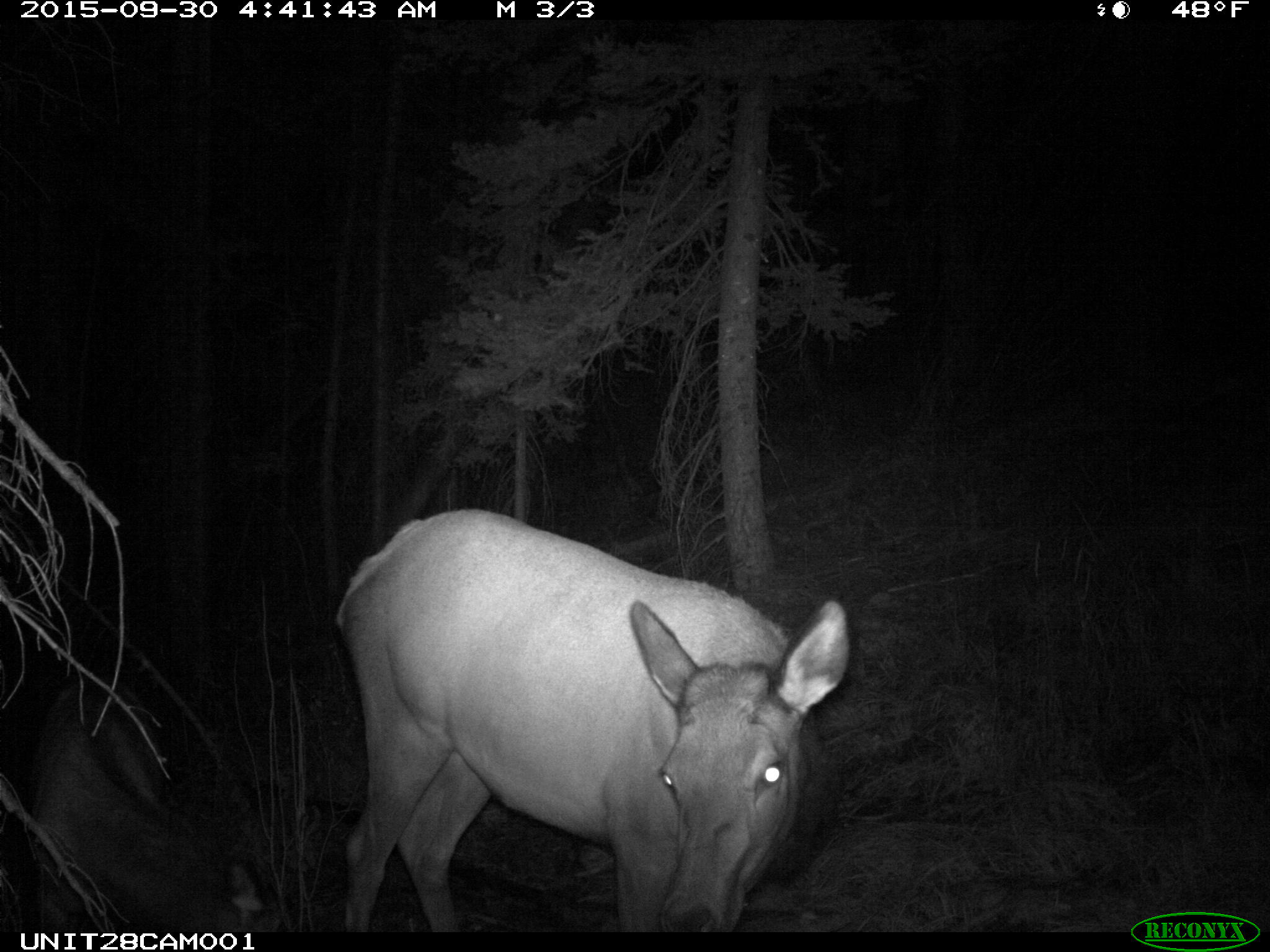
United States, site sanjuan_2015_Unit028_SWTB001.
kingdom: Animalia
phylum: Chordata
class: Mammalia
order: Artiodactyla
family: Cervidae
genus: Cervus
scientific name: Cervus elaphus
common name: red deer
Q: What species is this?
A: Cervus elaphus (red deer).